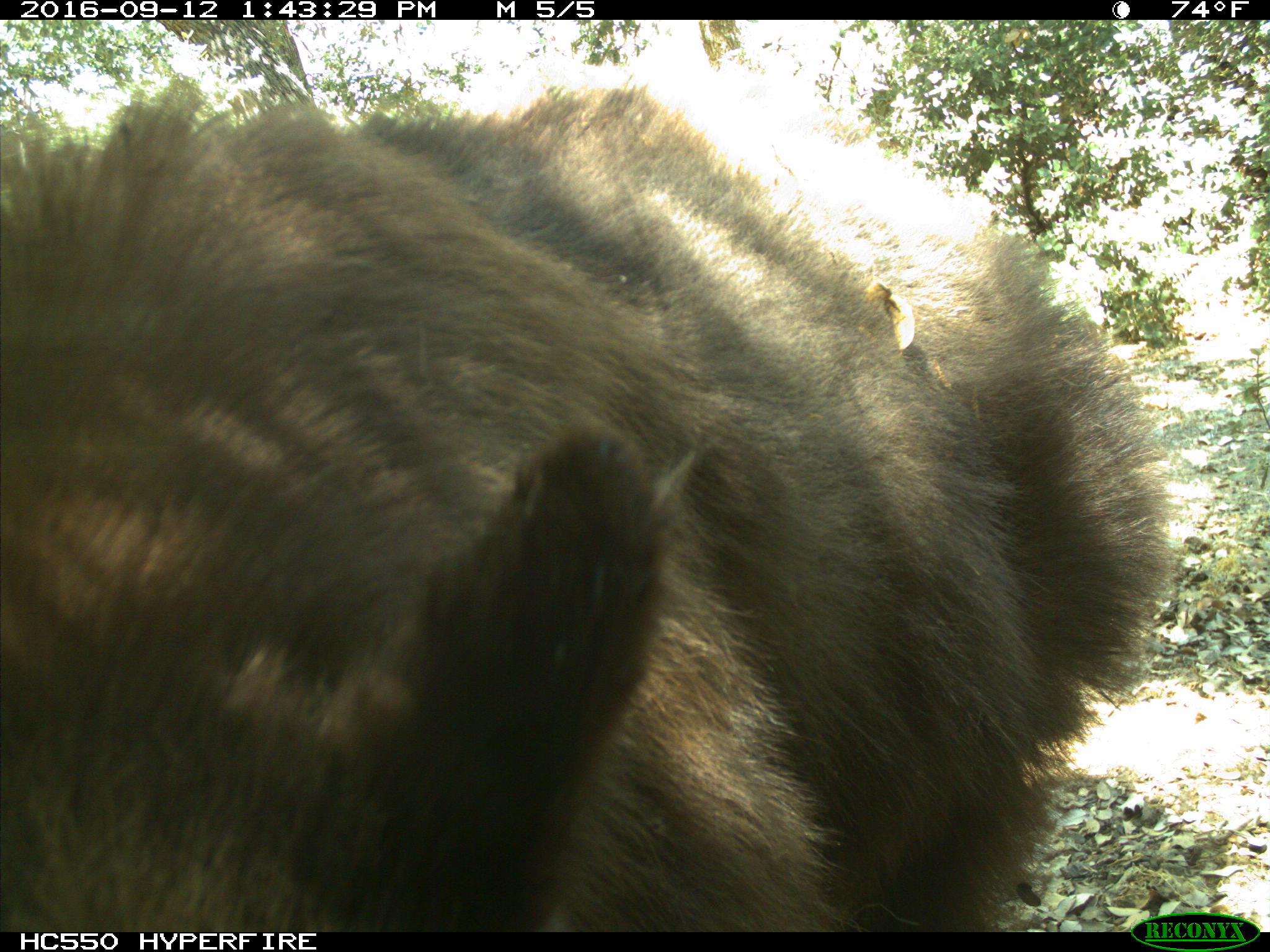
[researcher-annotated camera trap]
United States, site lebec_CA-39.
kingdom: Animalia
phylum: Chordata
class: Mammalia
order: Carnivora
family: Ursidae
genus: Ursus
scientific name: Ursus americanus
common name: american black bear